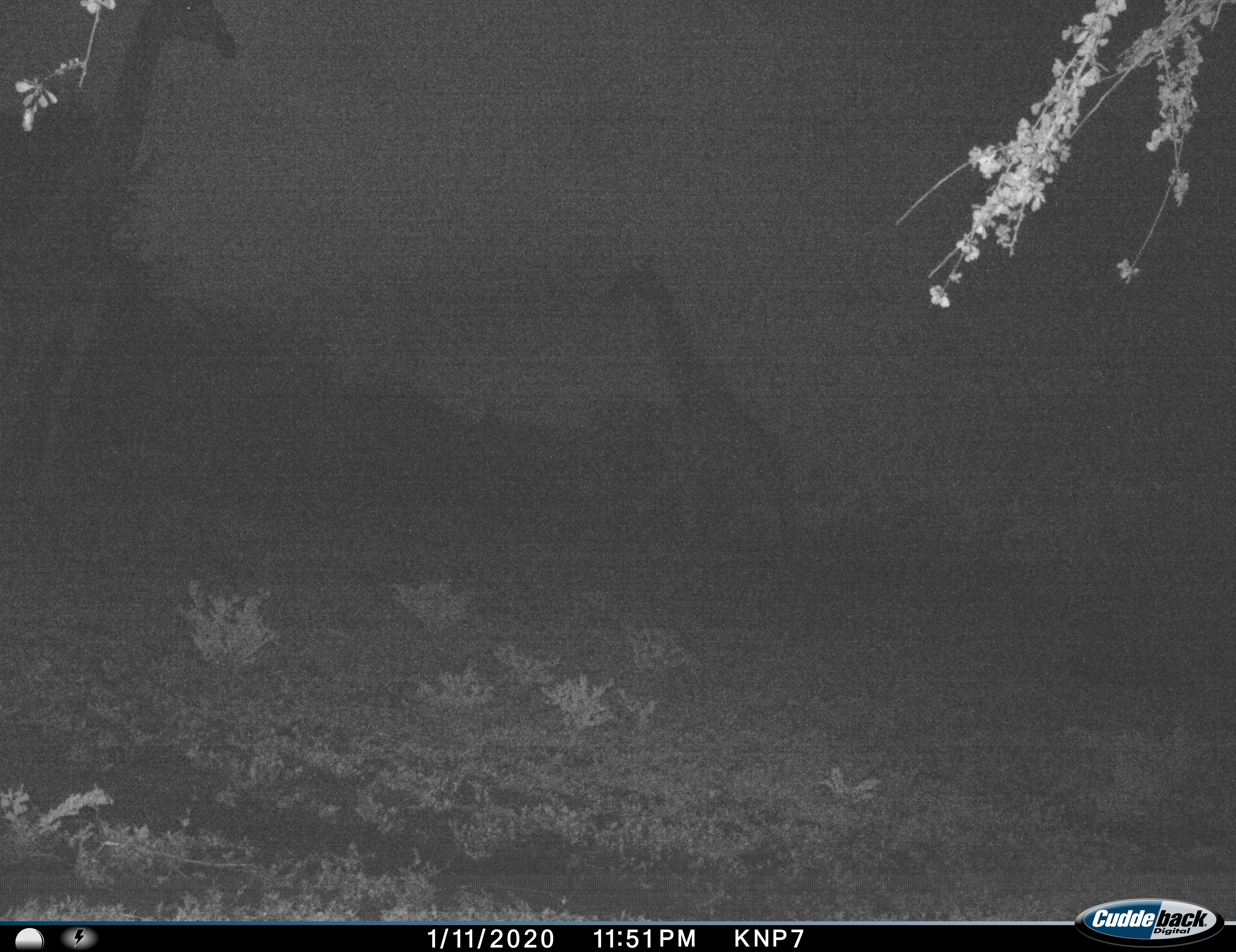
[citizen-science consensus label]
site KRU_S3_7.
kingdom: Animalia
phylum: Chordata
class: Mammalia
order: Artiodactyla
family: Giraffidae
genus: Giraffa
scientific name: Giraffa camelopardalis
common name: giraffe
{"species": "giraffe (Giraffa camelopardalis)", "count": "2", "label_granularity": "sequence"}